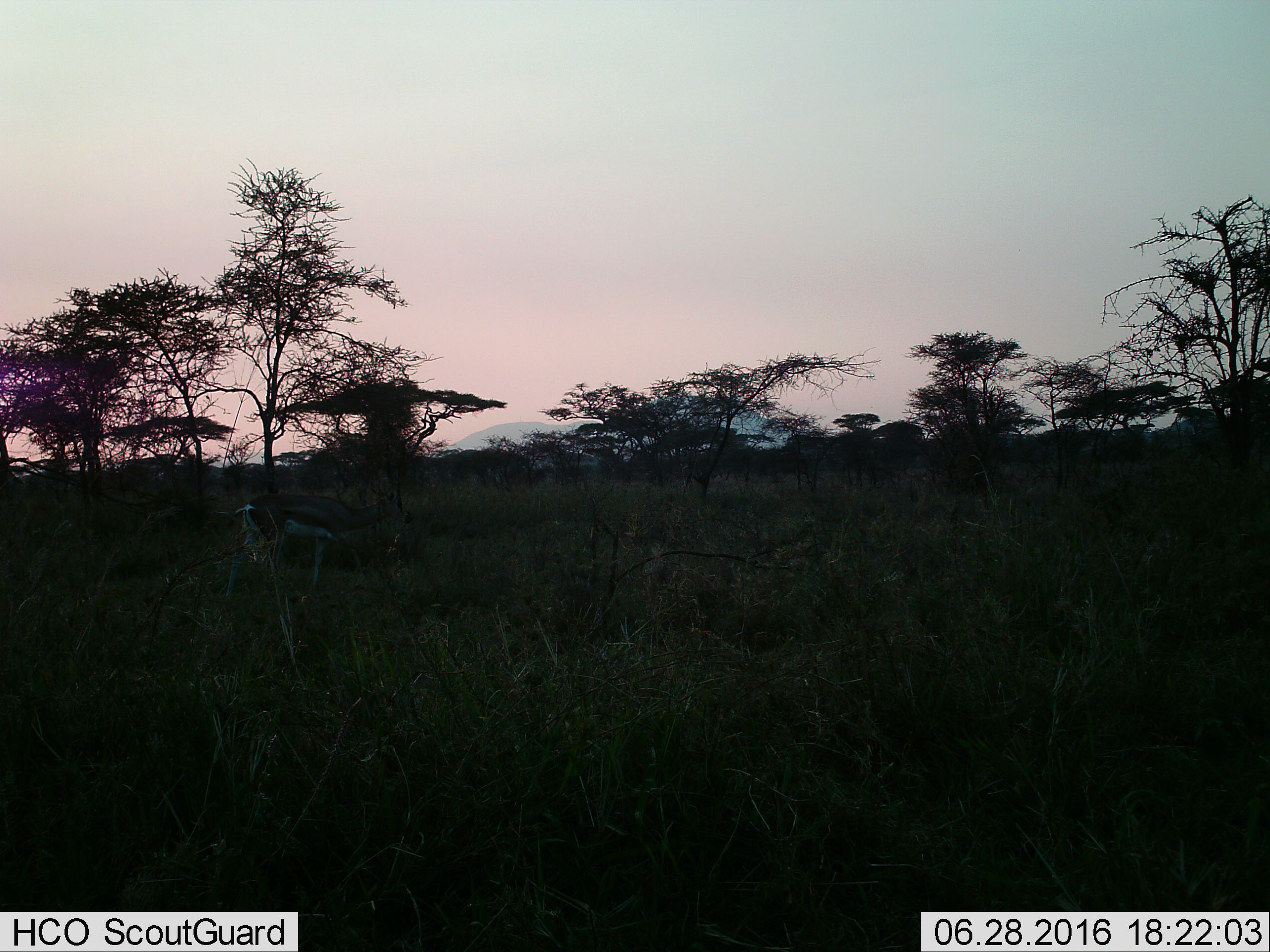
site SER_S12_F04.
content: unidentified animal